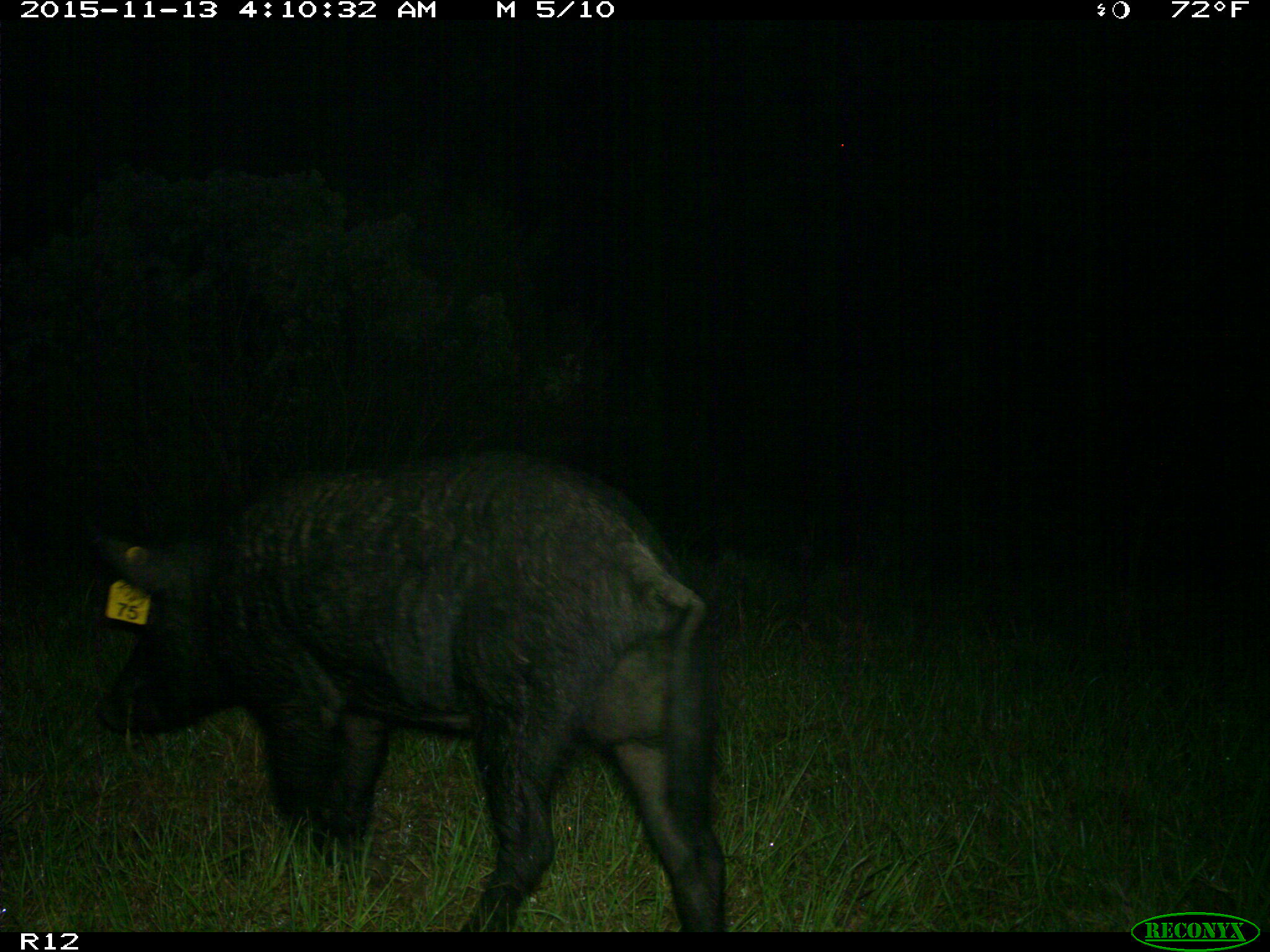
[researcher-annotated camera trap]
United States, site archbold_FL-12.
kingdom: Animalia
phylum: Chordata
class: Mammalia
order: Artiodactyla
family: Suidae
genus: Sus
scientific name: Sus scrofa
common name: wild boar